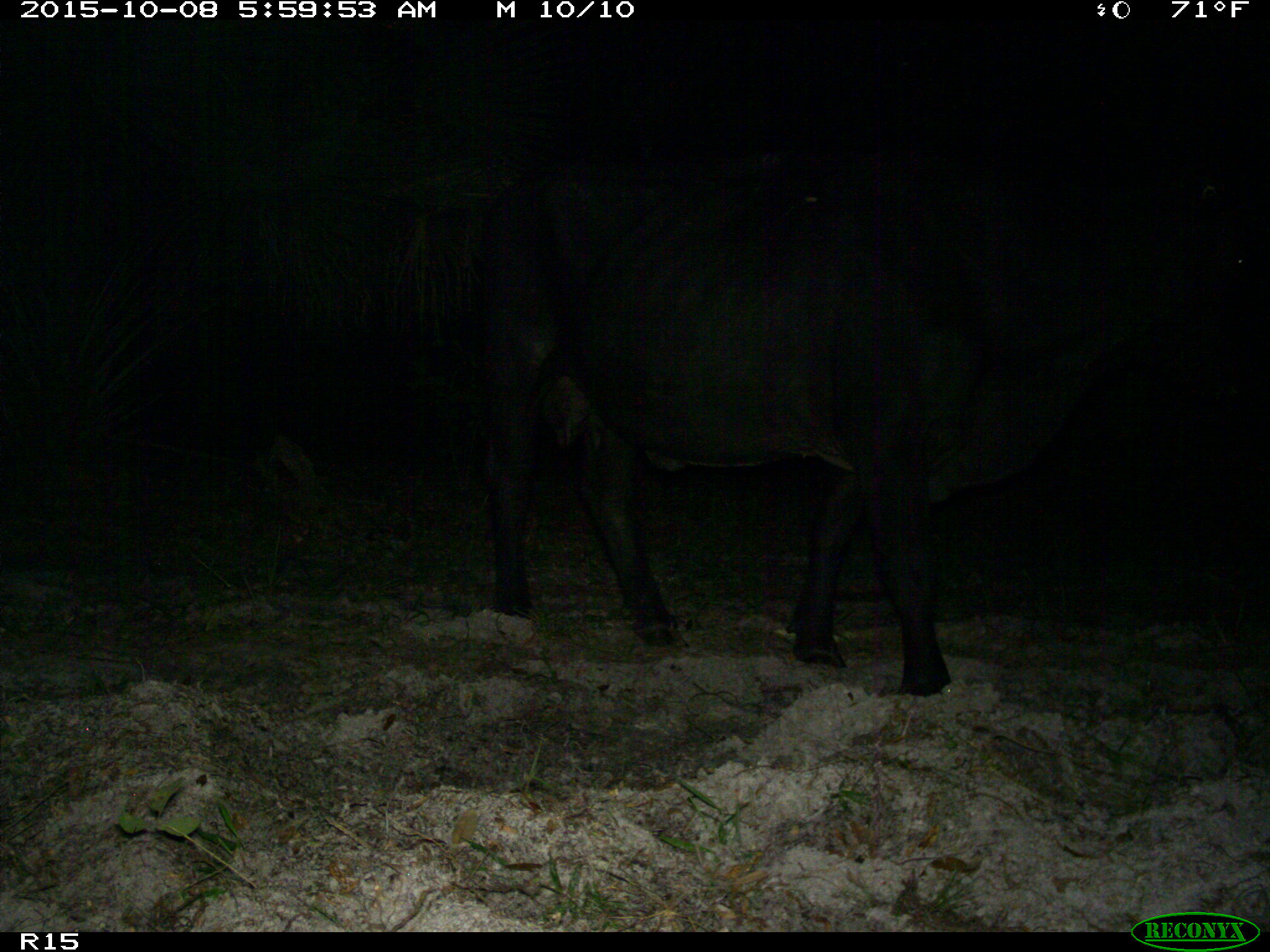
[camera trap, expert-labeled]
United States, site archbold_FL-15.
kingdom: Animalia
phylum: Chordata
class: Mammalia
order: Artiodactyla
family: Bovidae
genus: Bos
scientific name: Bos taurus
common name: domestic cow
Bos taurus (domestic cow).